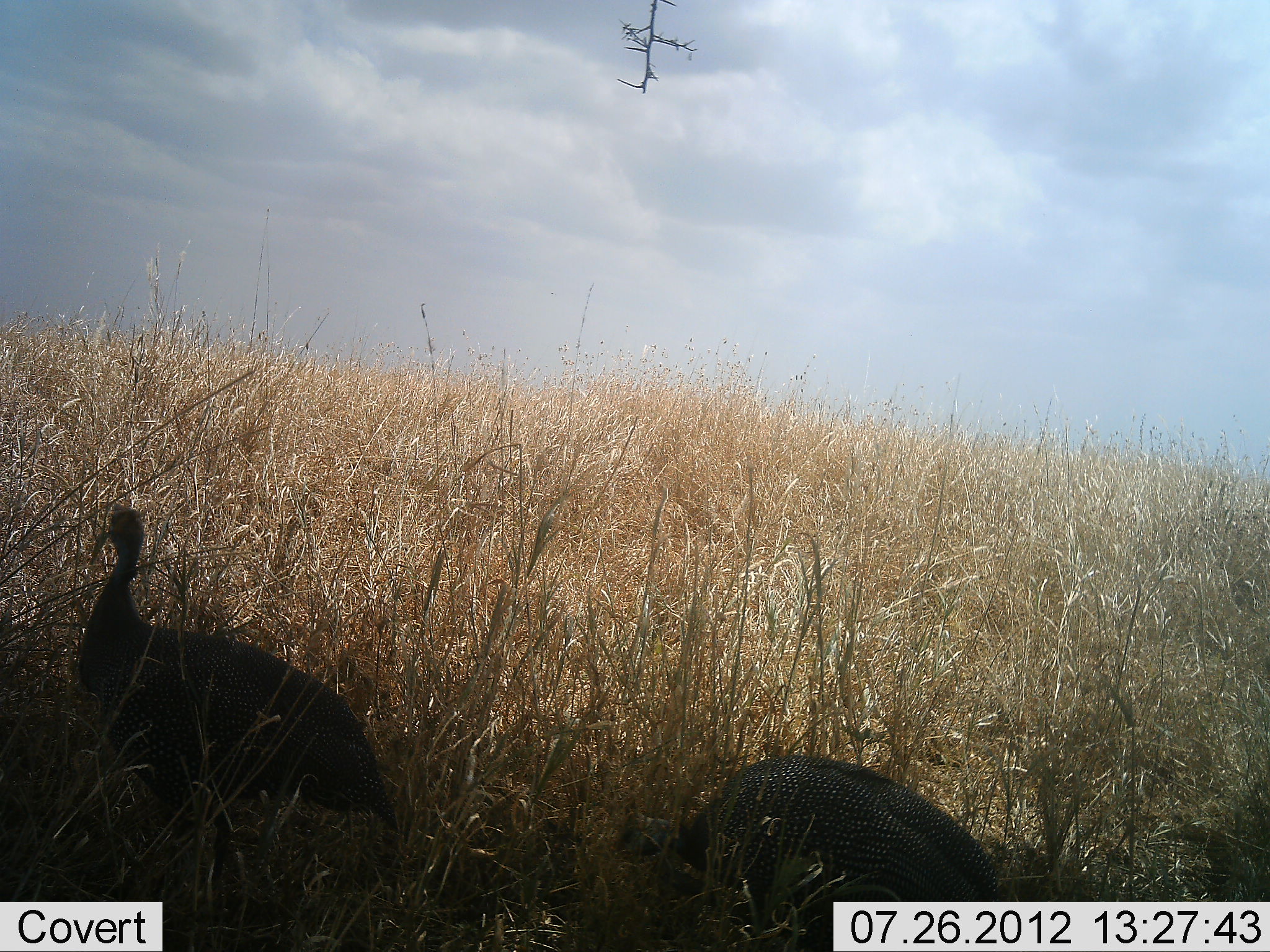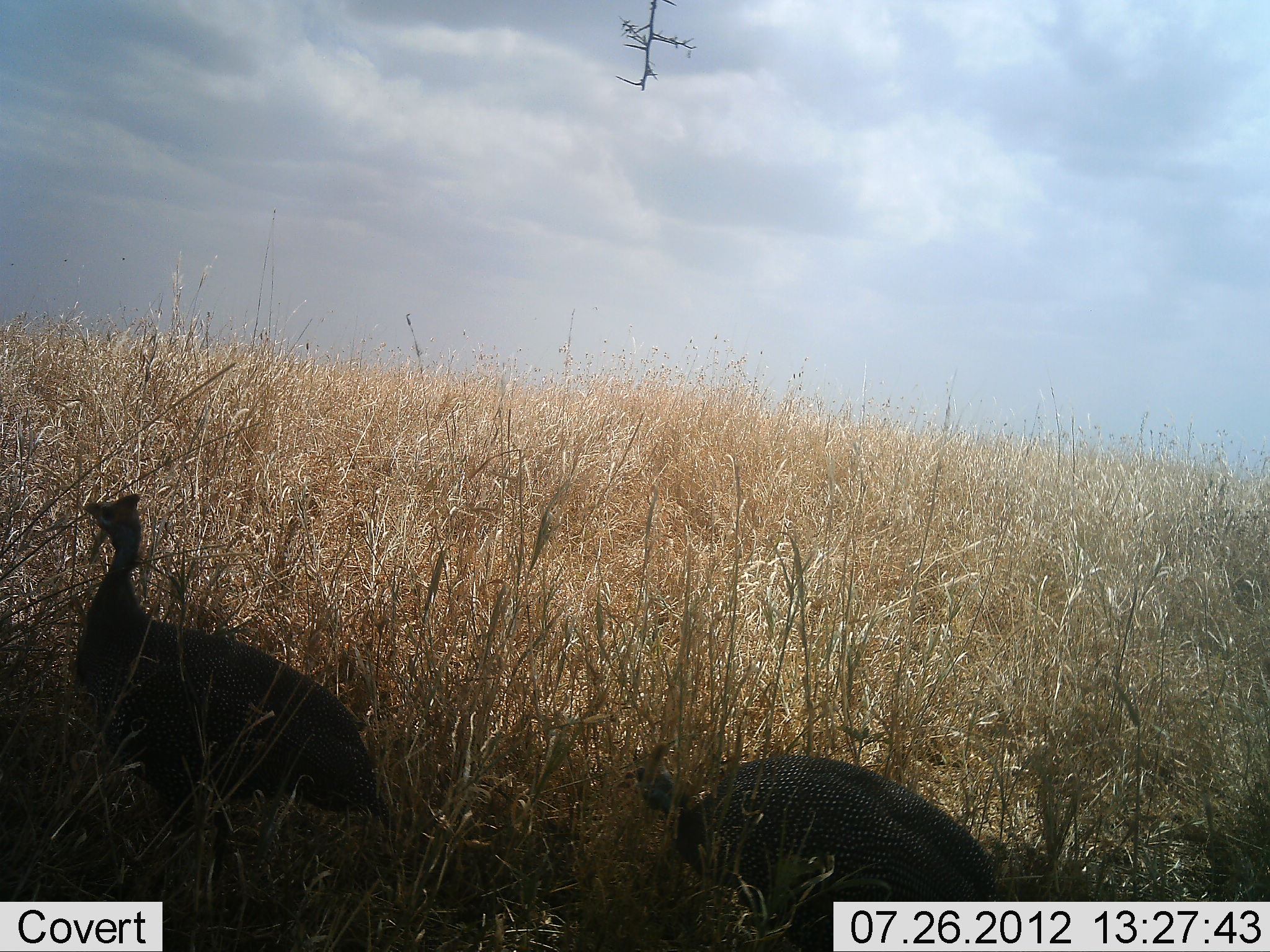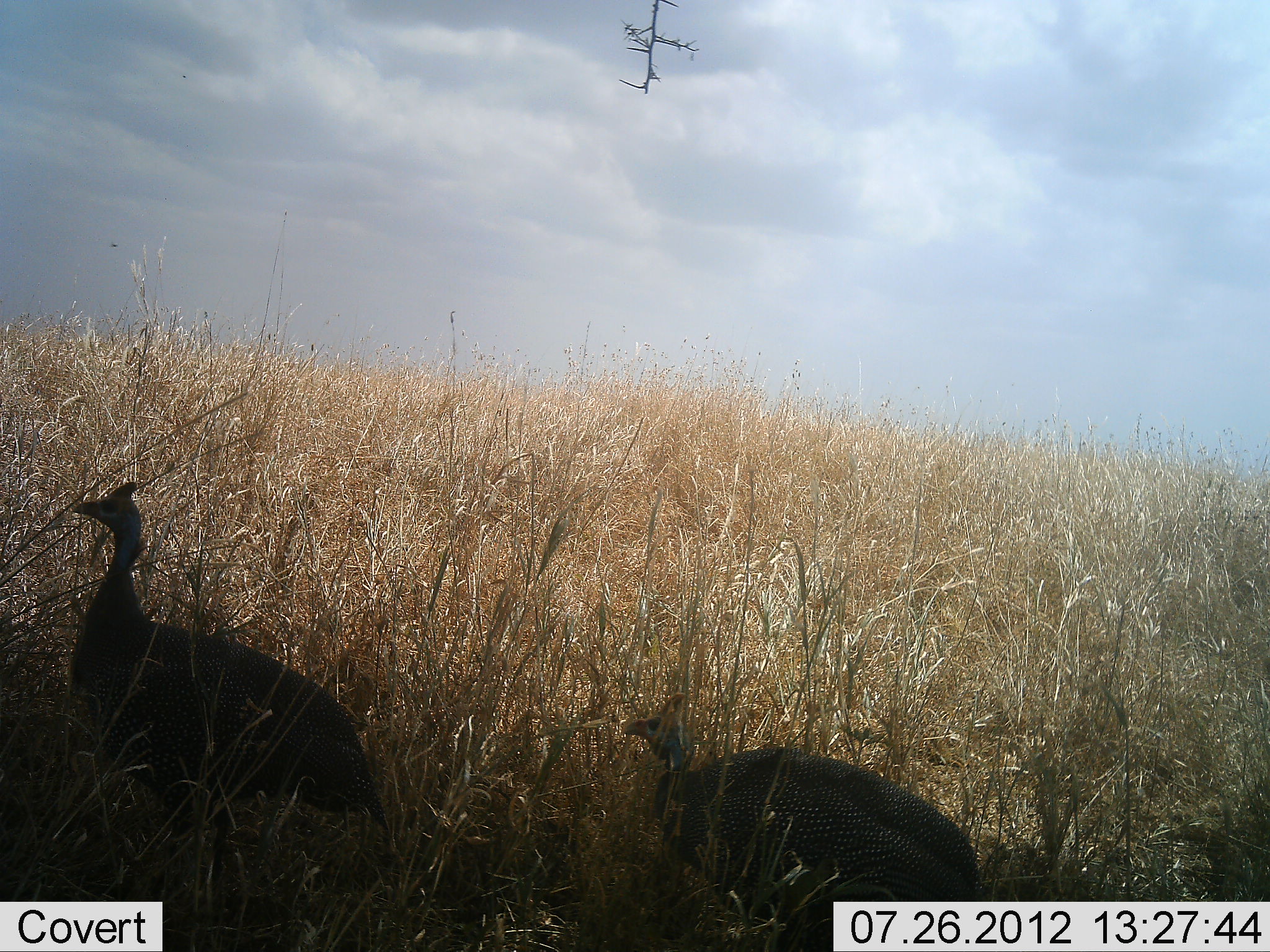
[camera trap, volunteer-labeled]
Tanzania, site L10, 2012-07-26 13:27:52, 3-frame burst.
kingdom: Animalia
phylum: Chordata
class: Aves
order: Galliformes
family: Numididae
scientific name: Numididae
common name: guinea fowl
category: guineafowl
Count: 2.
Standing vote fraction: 80%.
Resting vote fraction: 0%.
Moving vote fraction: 0%.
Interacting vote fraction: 0%.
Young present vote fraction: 0%.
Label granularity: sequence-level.